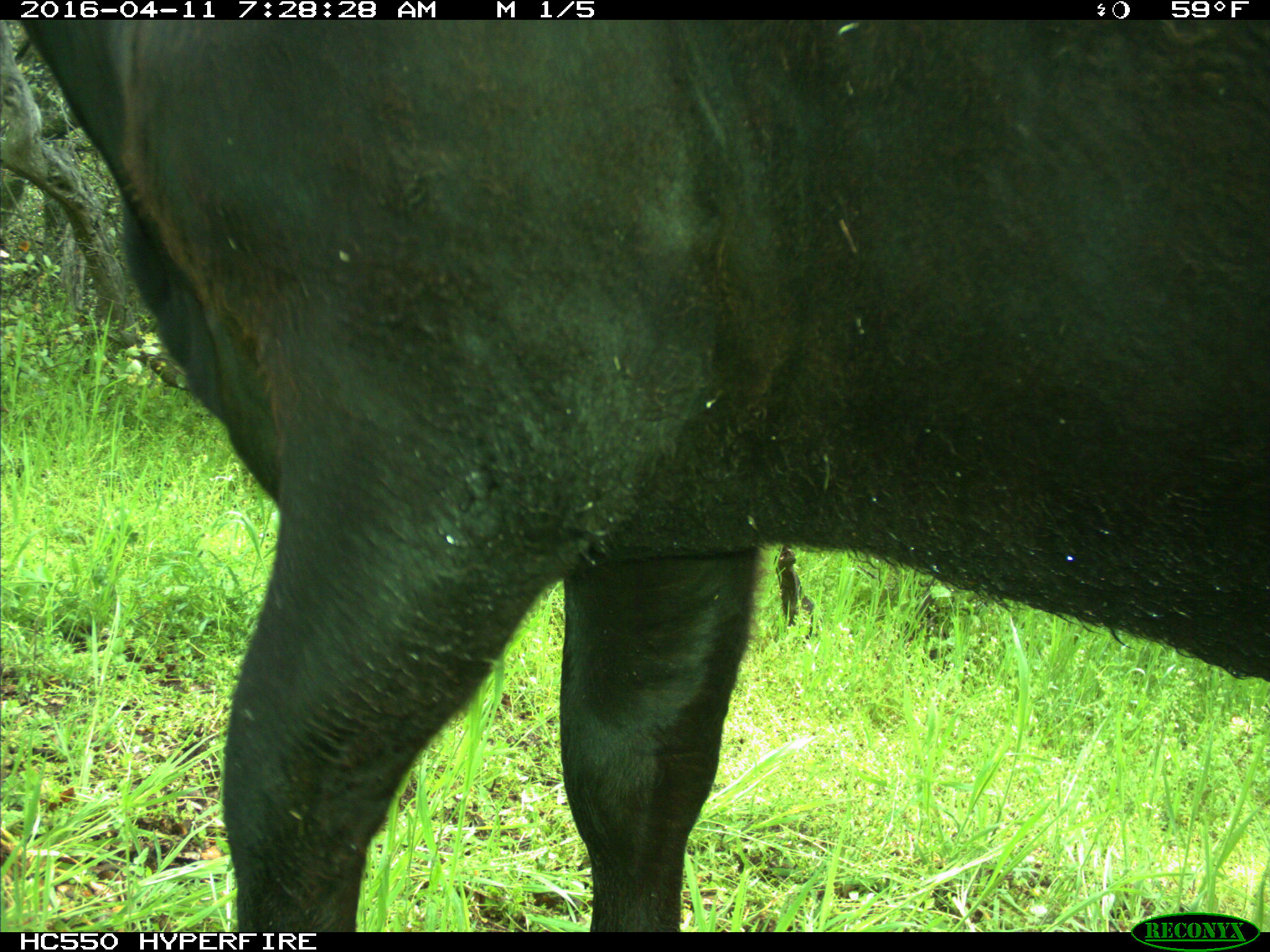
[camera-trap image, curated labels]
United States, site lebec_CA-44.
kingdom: Animalia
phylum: Chordata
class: Mammalia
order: Artiodactyla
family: Bovidae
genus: Bos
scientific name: Bos taurus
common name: domestic cow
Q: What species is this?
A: Bos taurus (domestic cow).